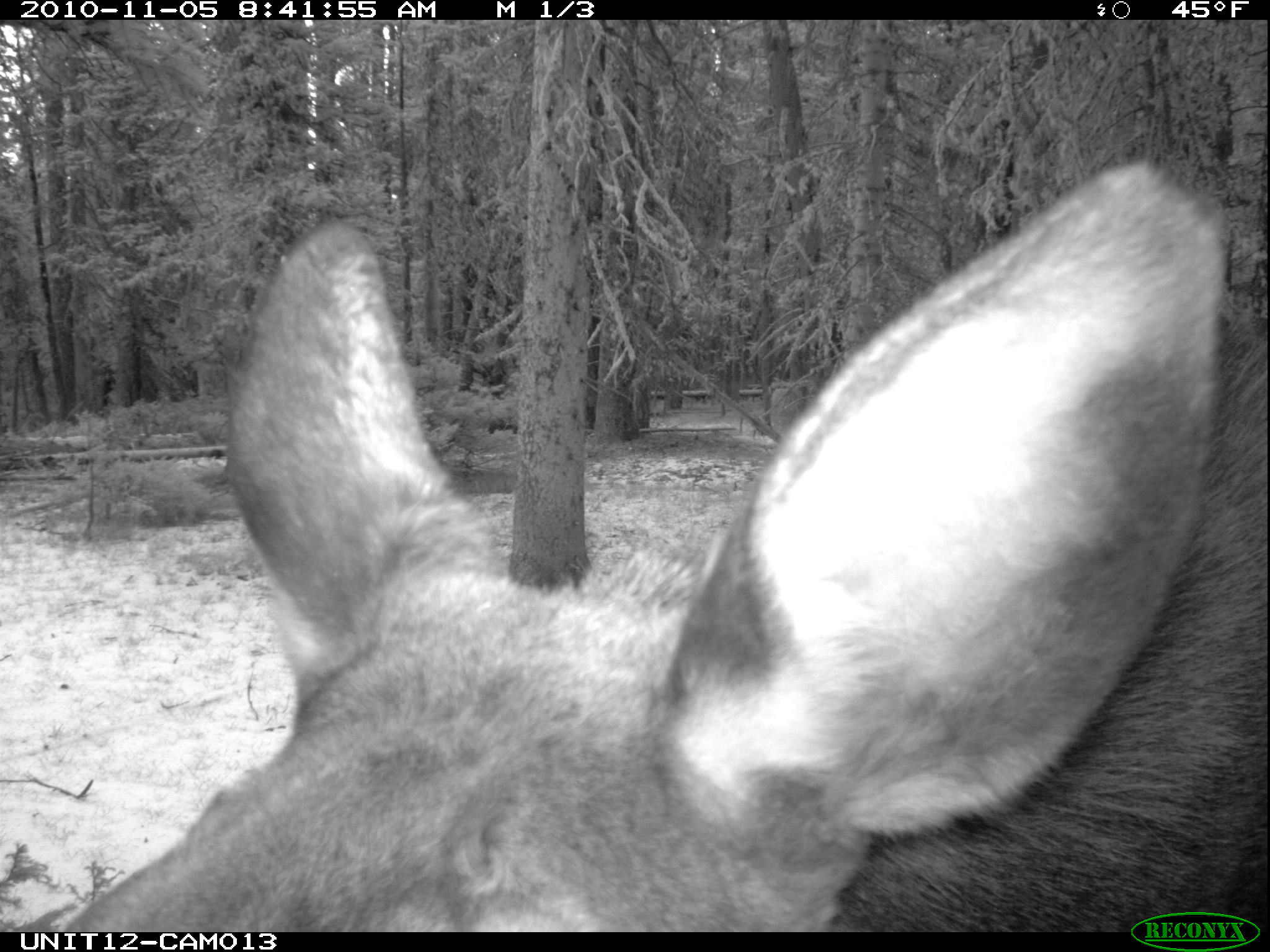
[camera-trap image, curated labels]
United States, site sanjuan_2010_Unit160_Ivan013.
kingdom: Animalia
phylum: Chordata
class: Mammalia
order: Artiodactyla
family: Cervidae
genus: Alces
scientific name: Alces alces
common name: moose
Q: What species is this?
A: Alces alces (moose).